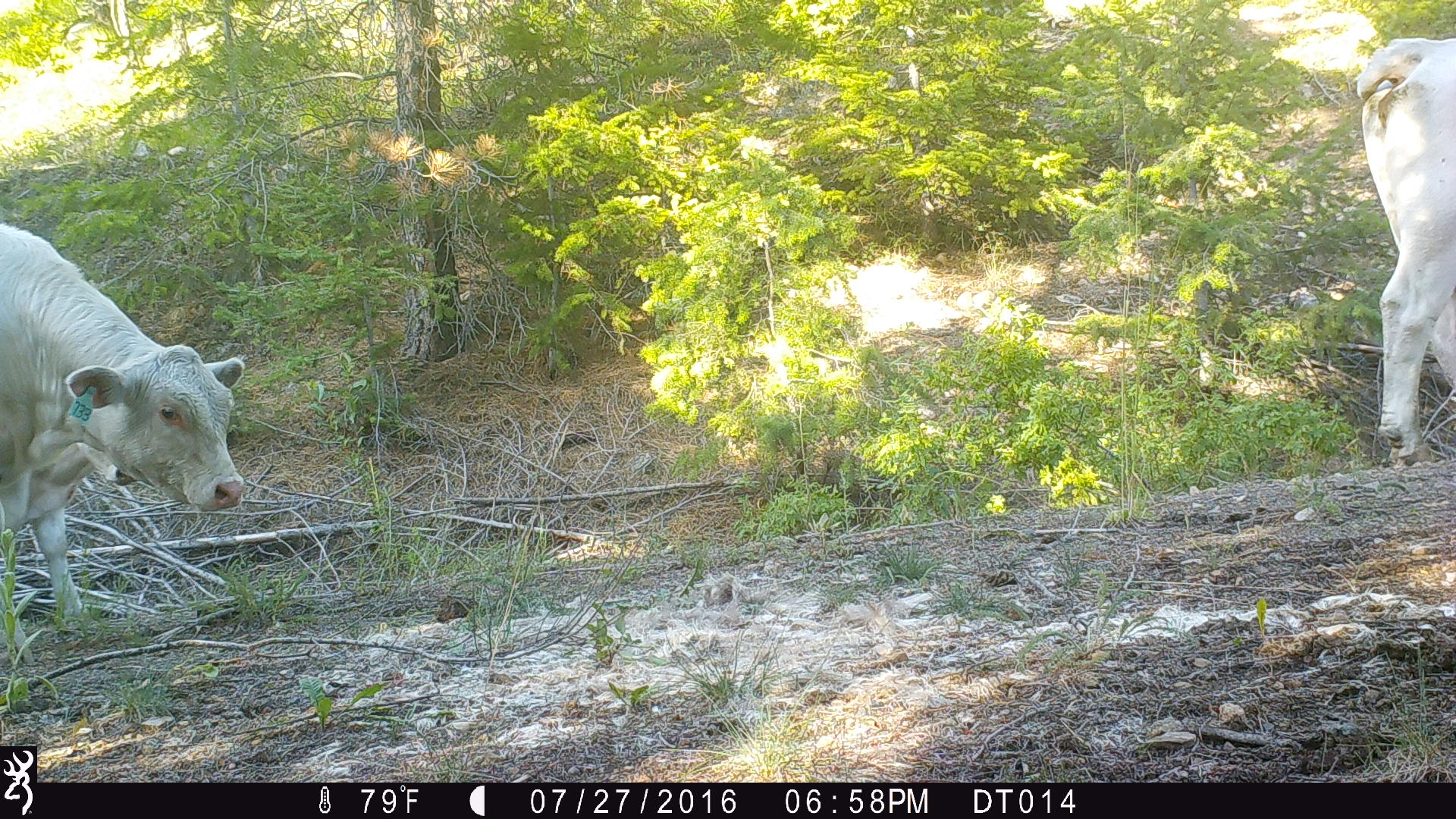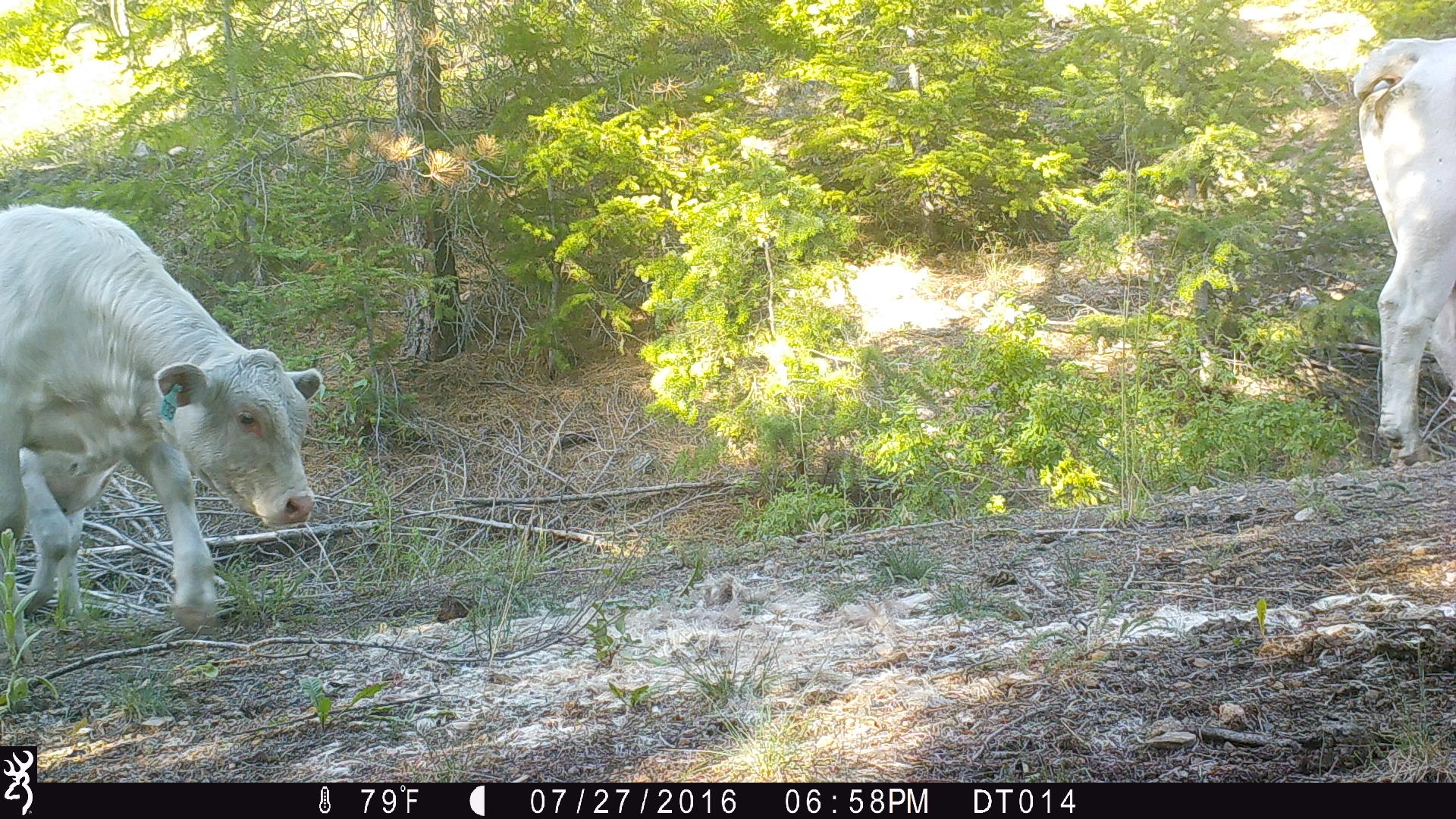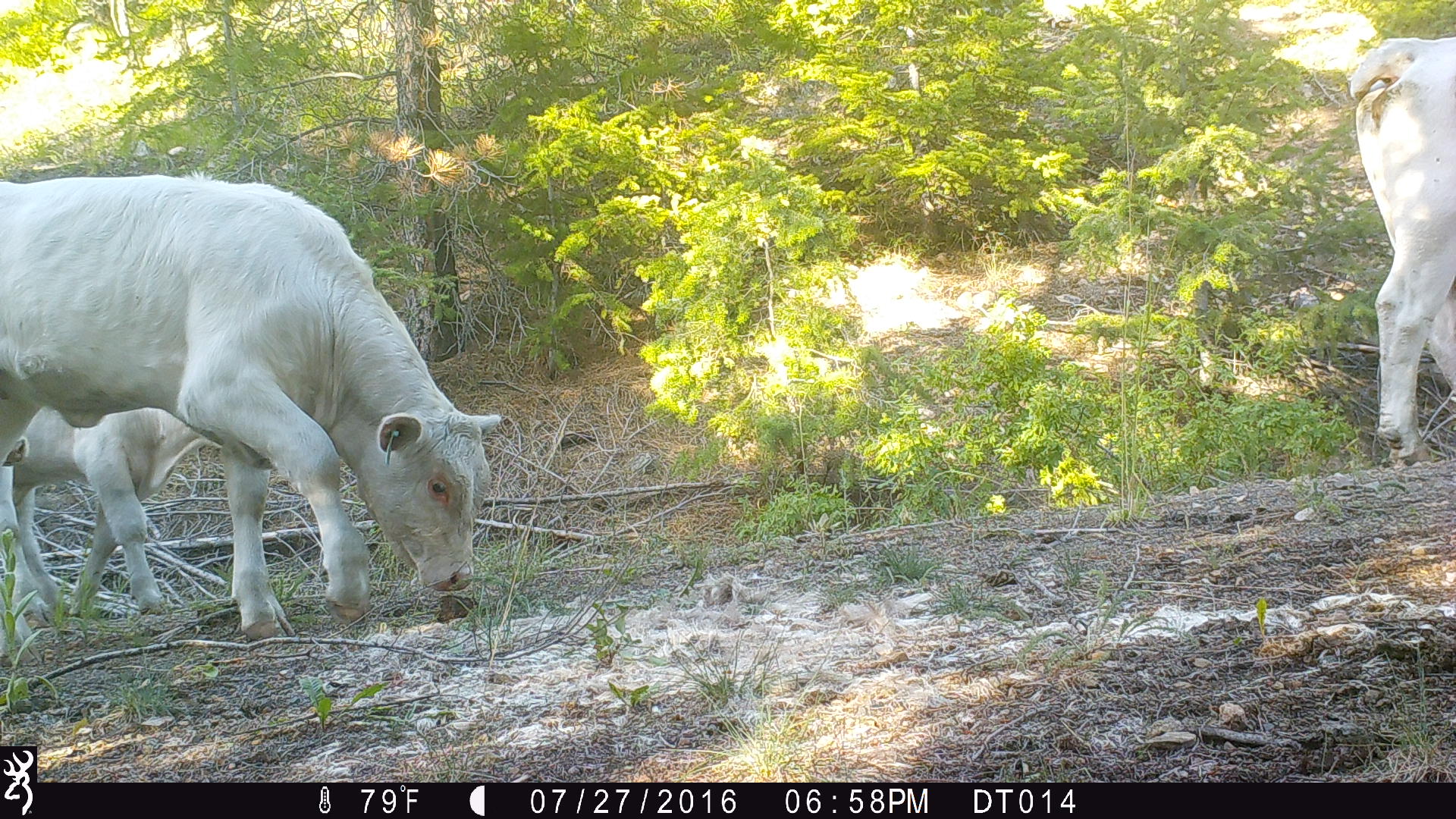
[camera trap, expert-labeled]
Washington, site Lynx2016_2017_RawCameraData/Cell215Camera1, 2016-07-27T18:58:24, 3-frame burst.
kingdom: Animalia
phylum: Chordata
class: Mammalia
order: Artiodactyla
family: Bovidae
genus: Bos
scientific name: Bos taurus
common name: domestic cattle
Domestic cattle (Bos taurus). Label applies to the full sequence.